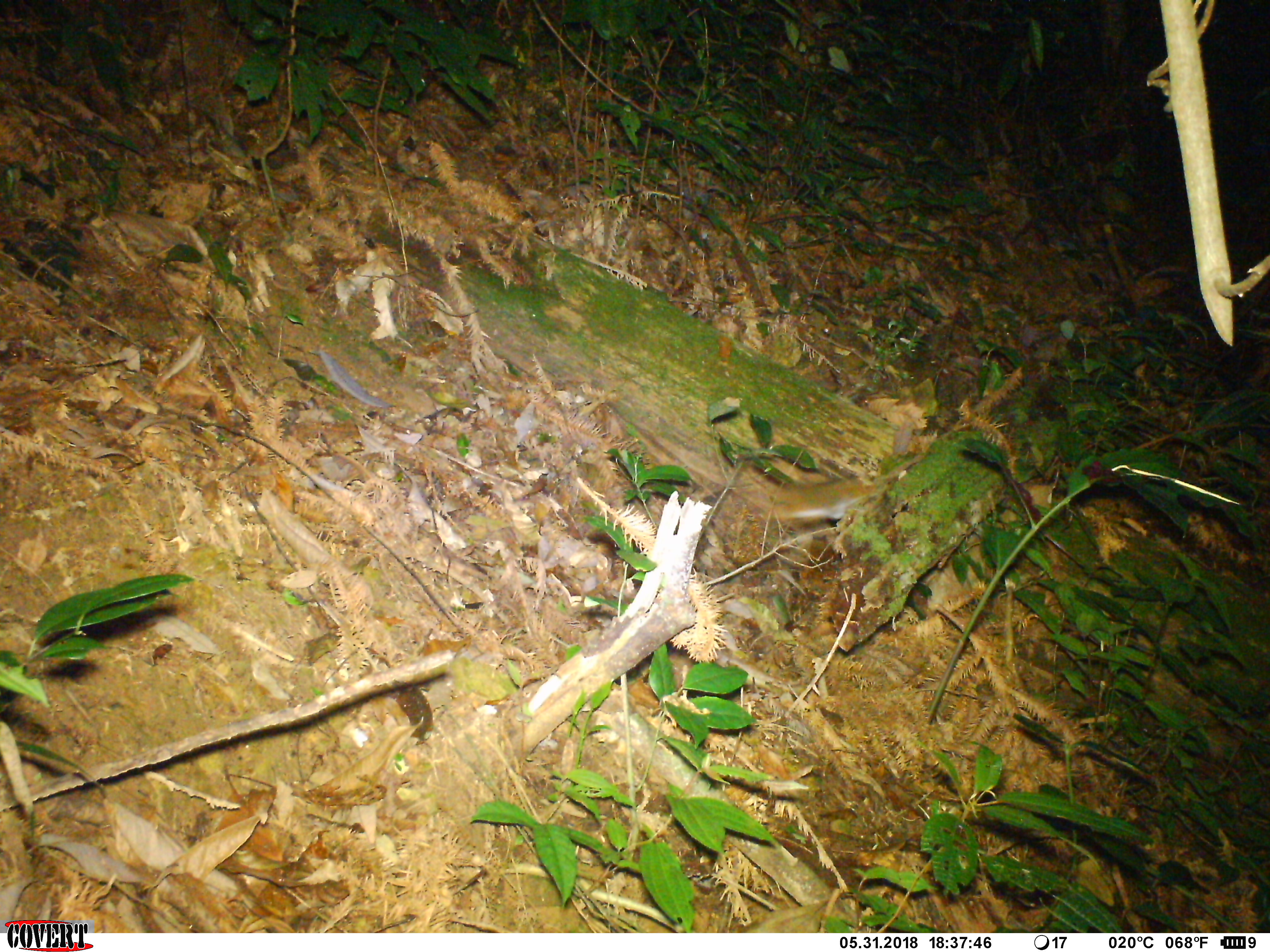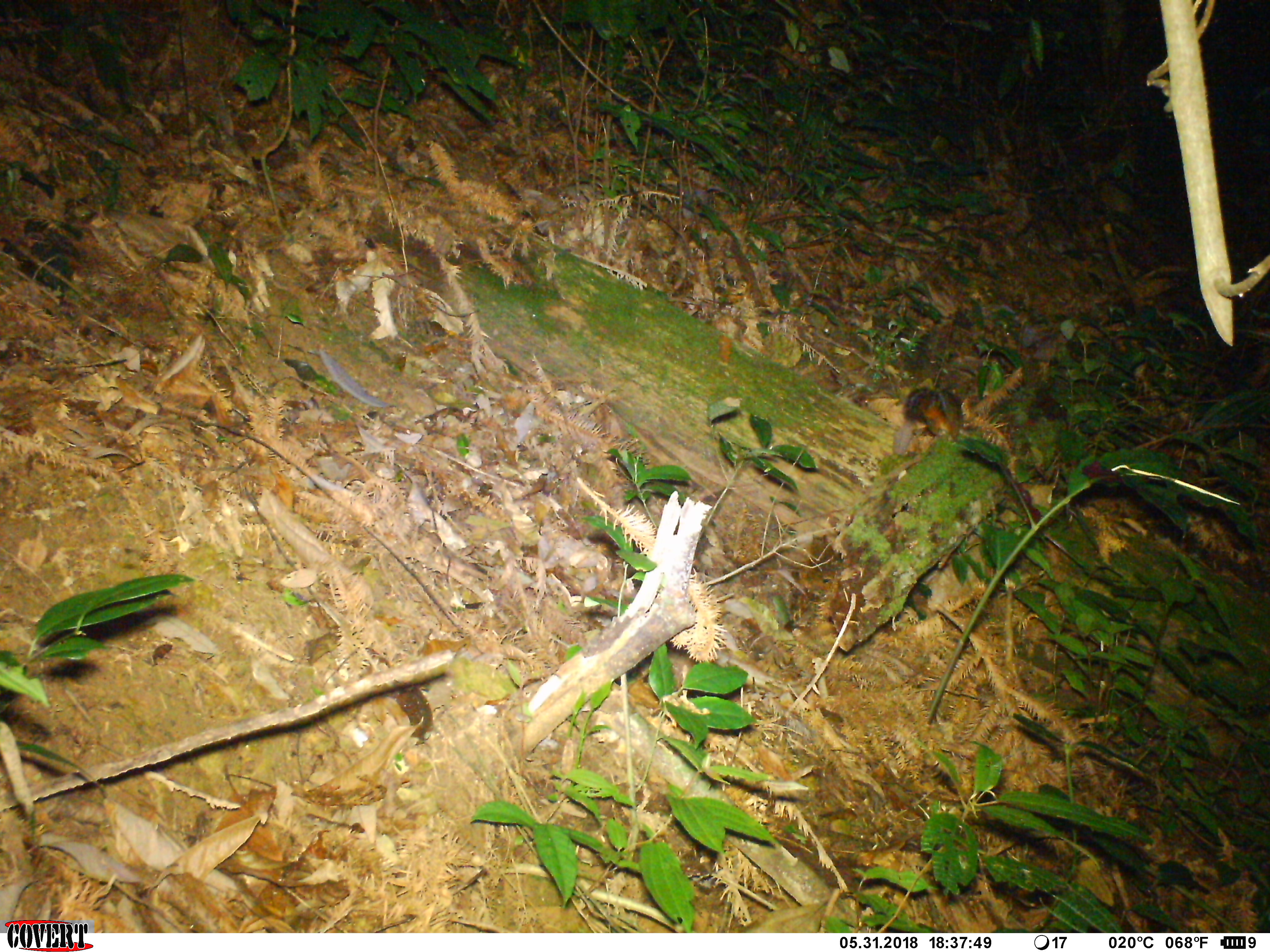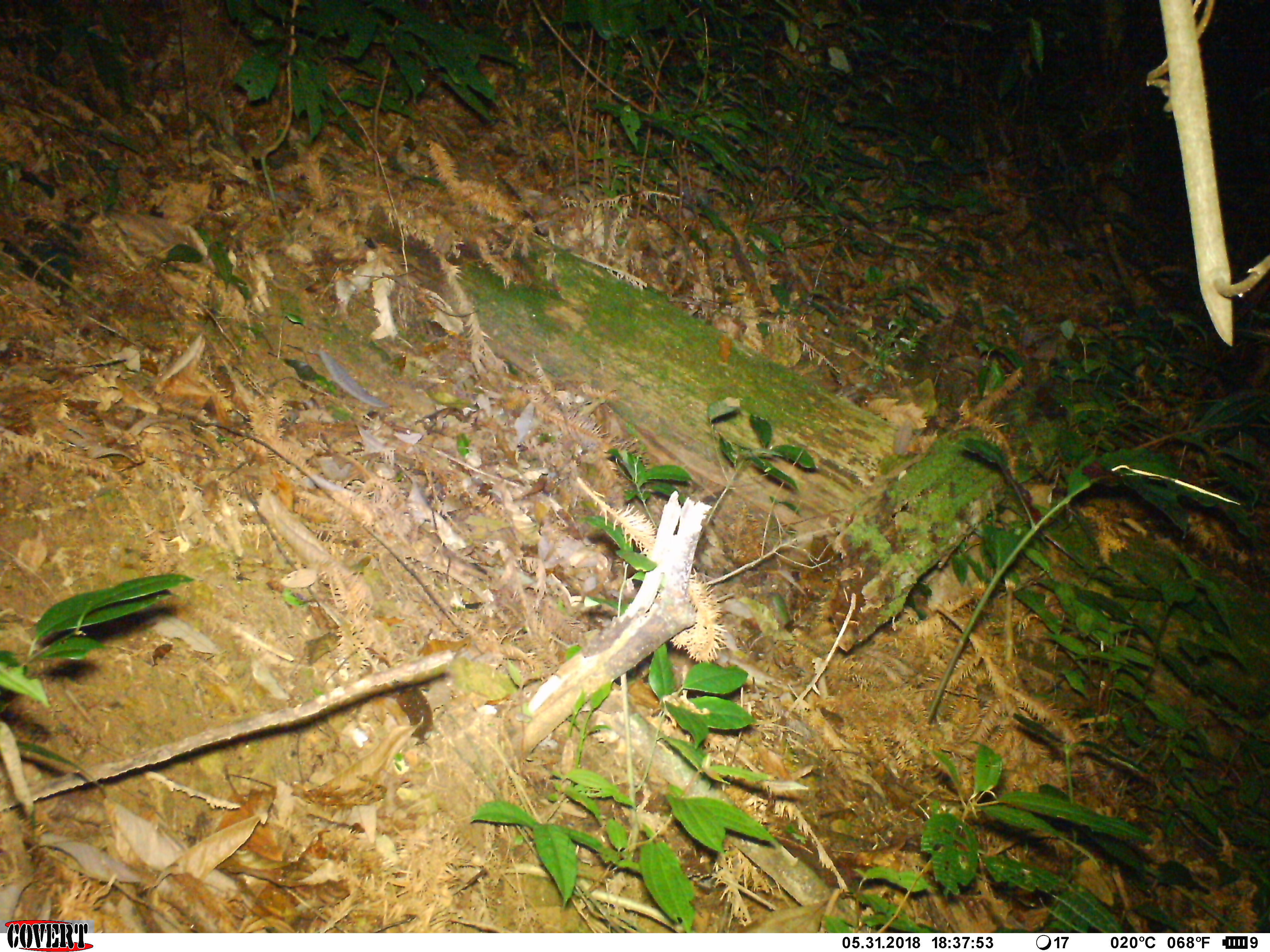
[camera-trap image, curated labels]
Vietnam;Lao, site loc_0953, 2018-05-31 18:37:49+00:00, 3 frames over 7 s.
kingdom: Animalia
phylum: Chordata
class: Mammalia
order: Rodentia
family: Sciuridae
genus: Dremomys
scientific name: Dremomys rufigenis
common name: red-cheeked squirrel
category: red cheeked squirrel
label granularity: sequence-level